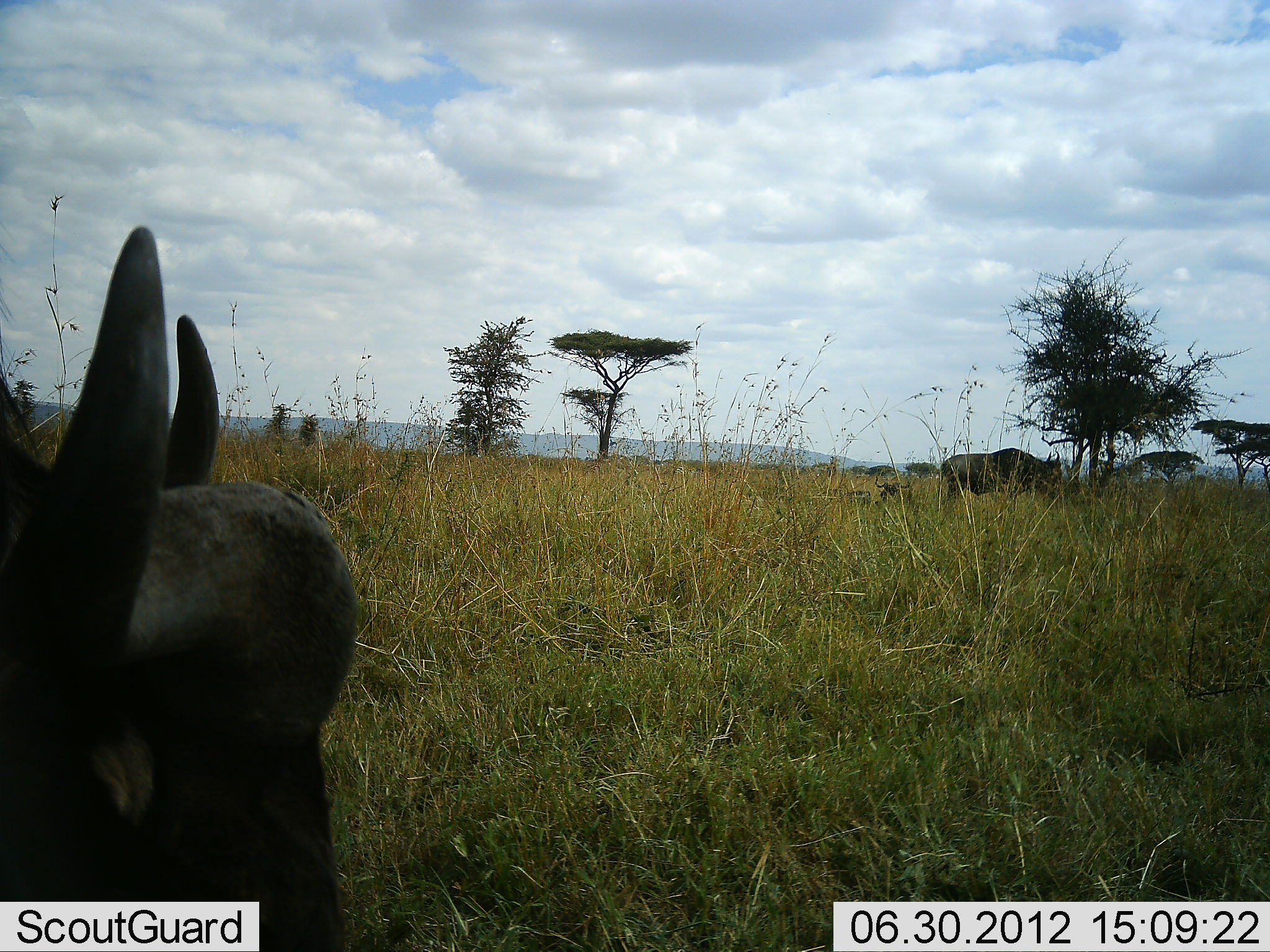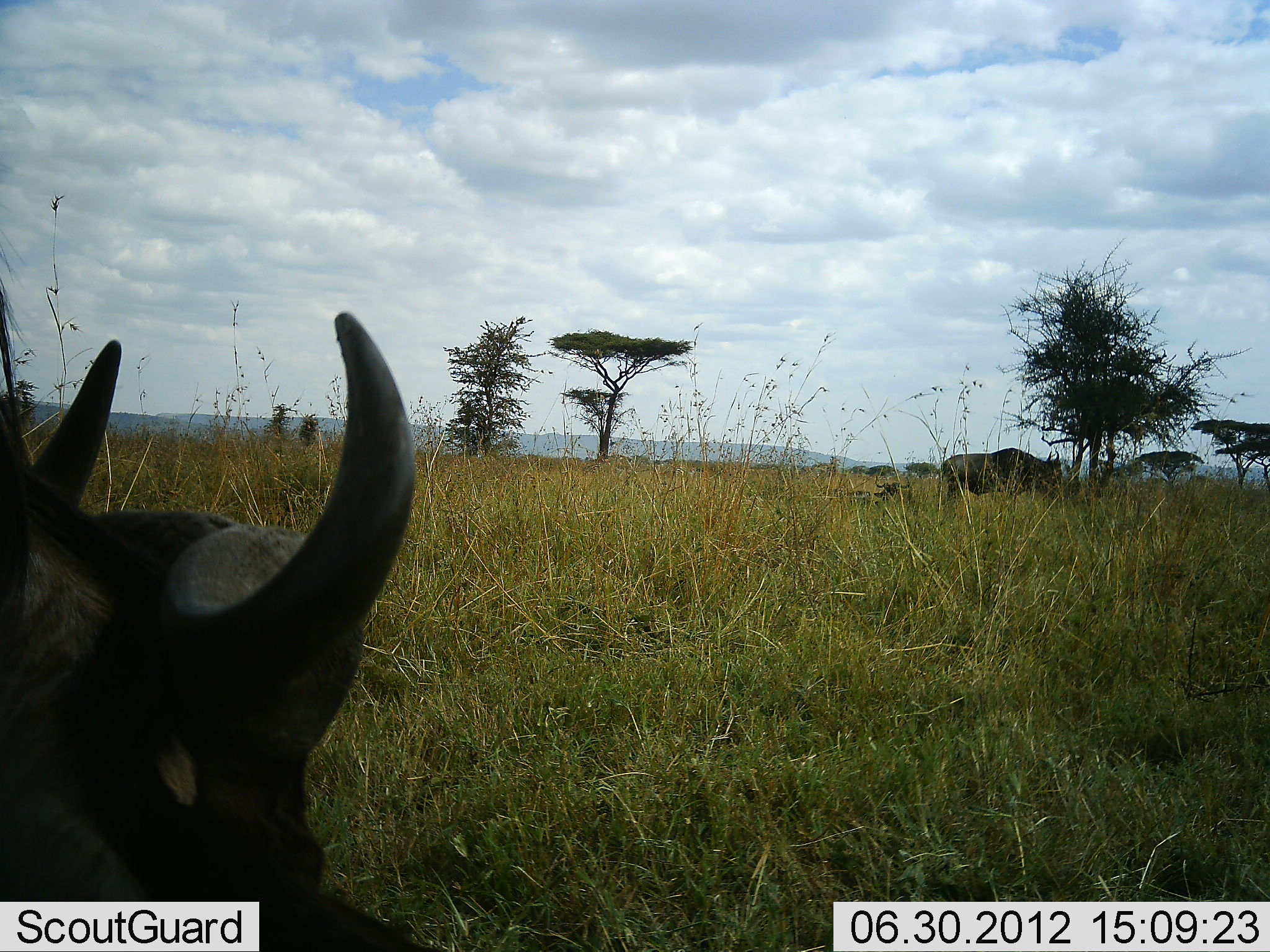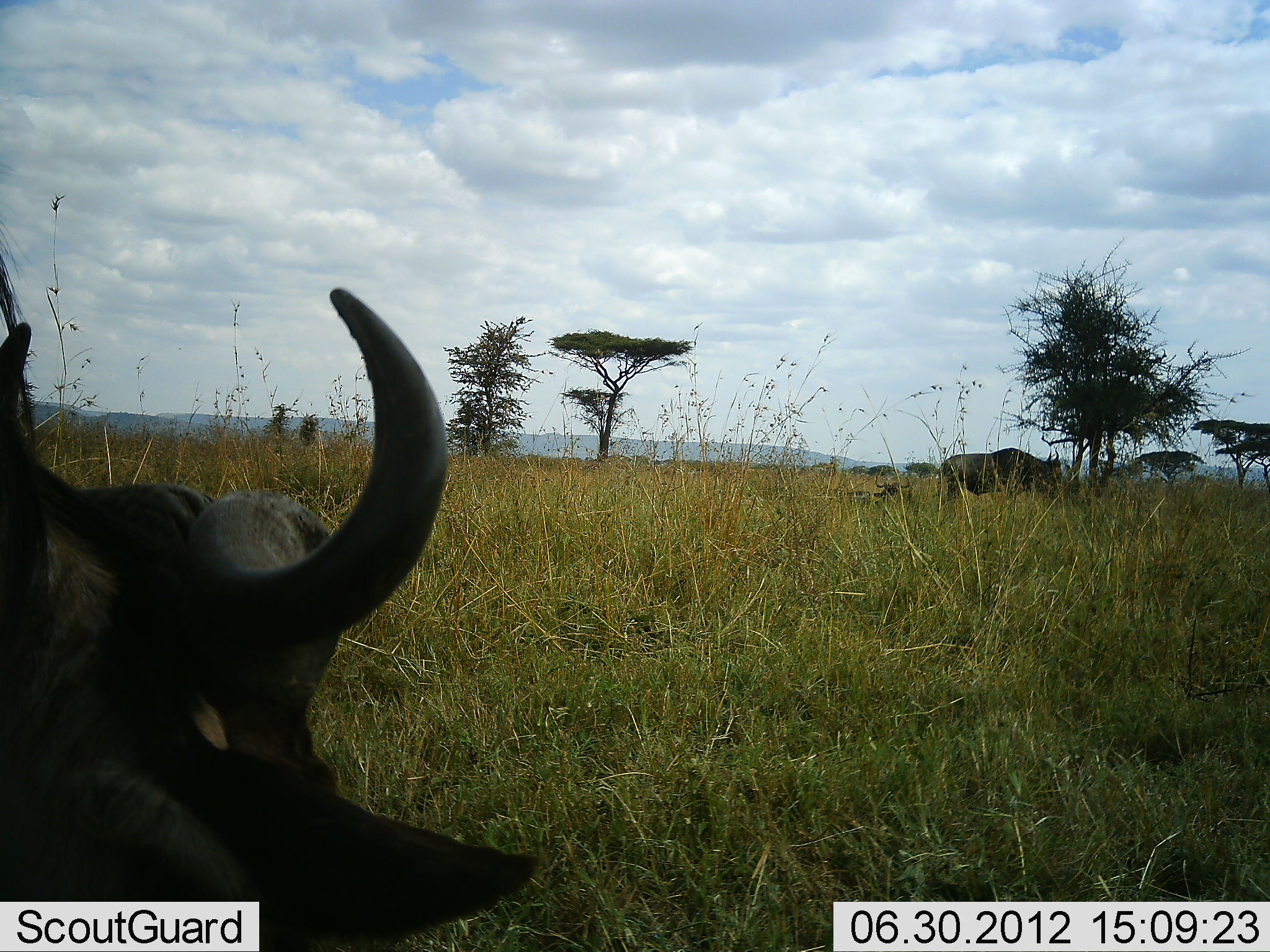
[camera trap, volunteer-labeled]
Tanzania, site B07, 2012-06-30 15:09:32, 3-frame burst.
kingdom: Animalia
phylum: Chordata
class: Mammalia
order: Artiodactyla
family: Bovidae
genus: Connochaetes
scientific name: Connochaetes taurinus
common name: blue wildebeest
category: wildebeest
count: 2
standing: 70%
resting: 20%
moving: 10%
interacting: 0%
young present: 0%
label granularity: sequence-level